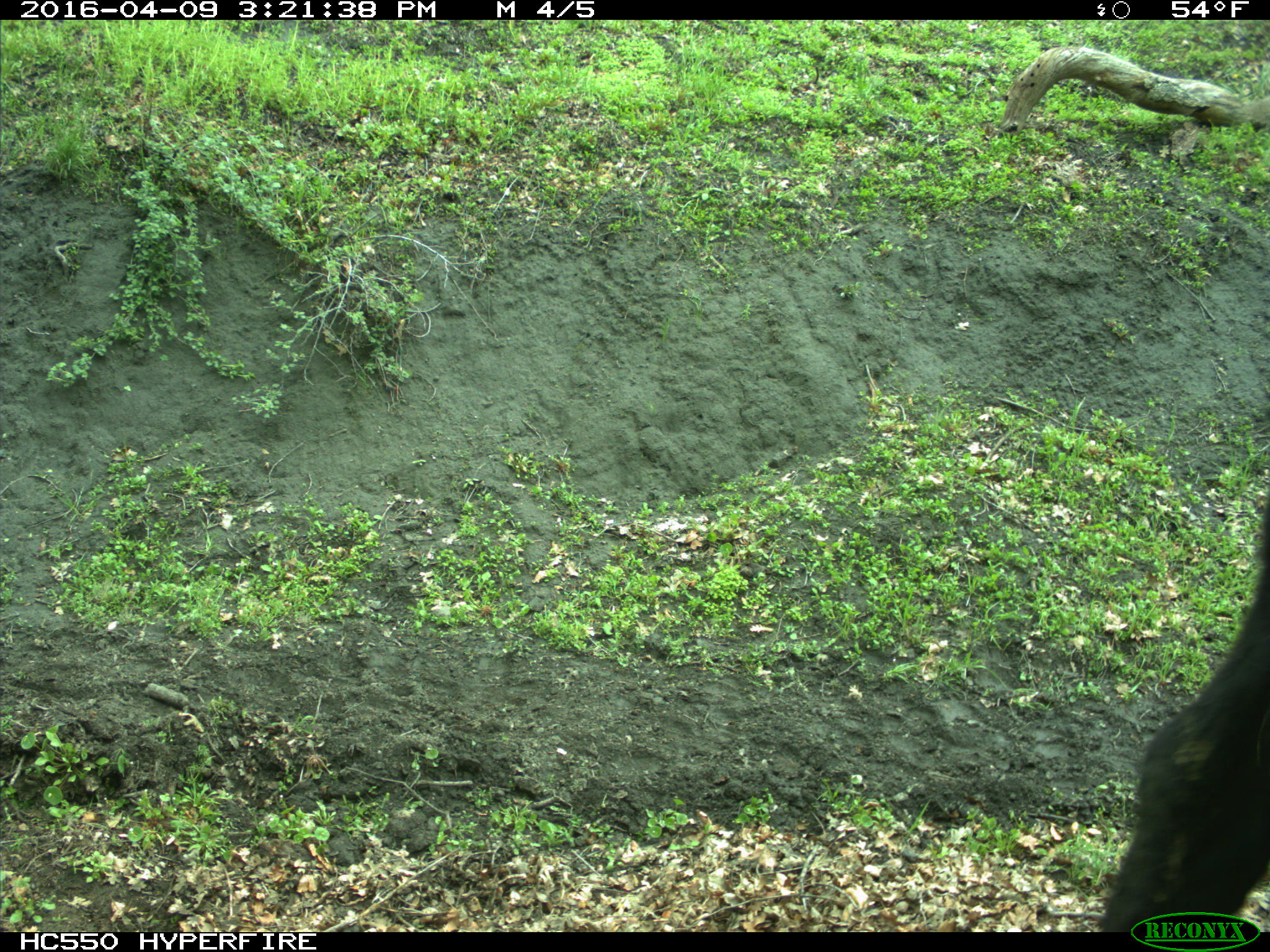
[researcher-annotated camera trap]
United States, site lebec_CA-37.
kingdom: Animalia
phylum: Chordata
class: Mammalia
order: Artiodactyla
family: Bovidae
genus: Bos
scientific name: Bos taurus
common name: domestic cow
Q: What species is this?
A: Bos taurus (domestic cow).